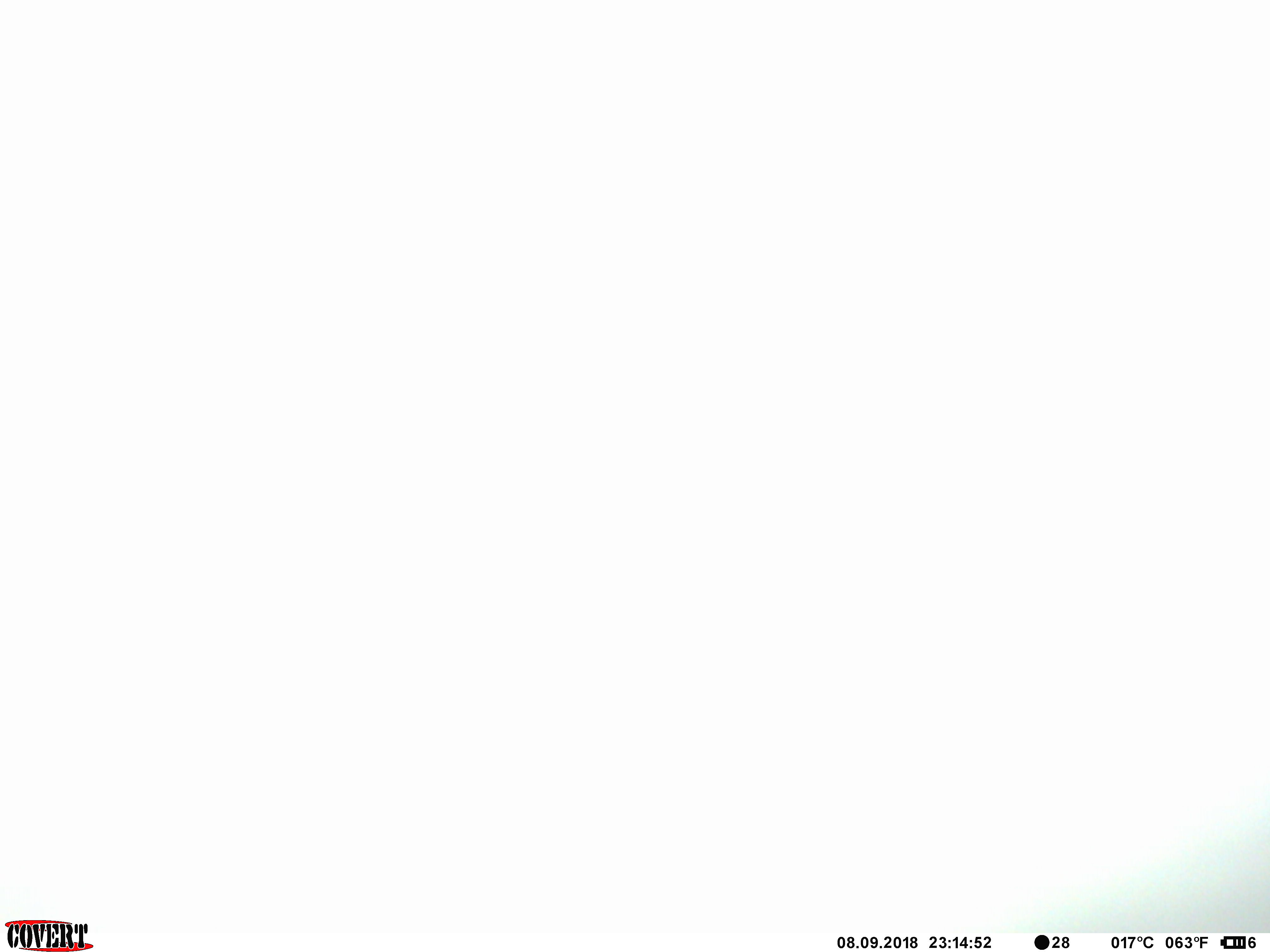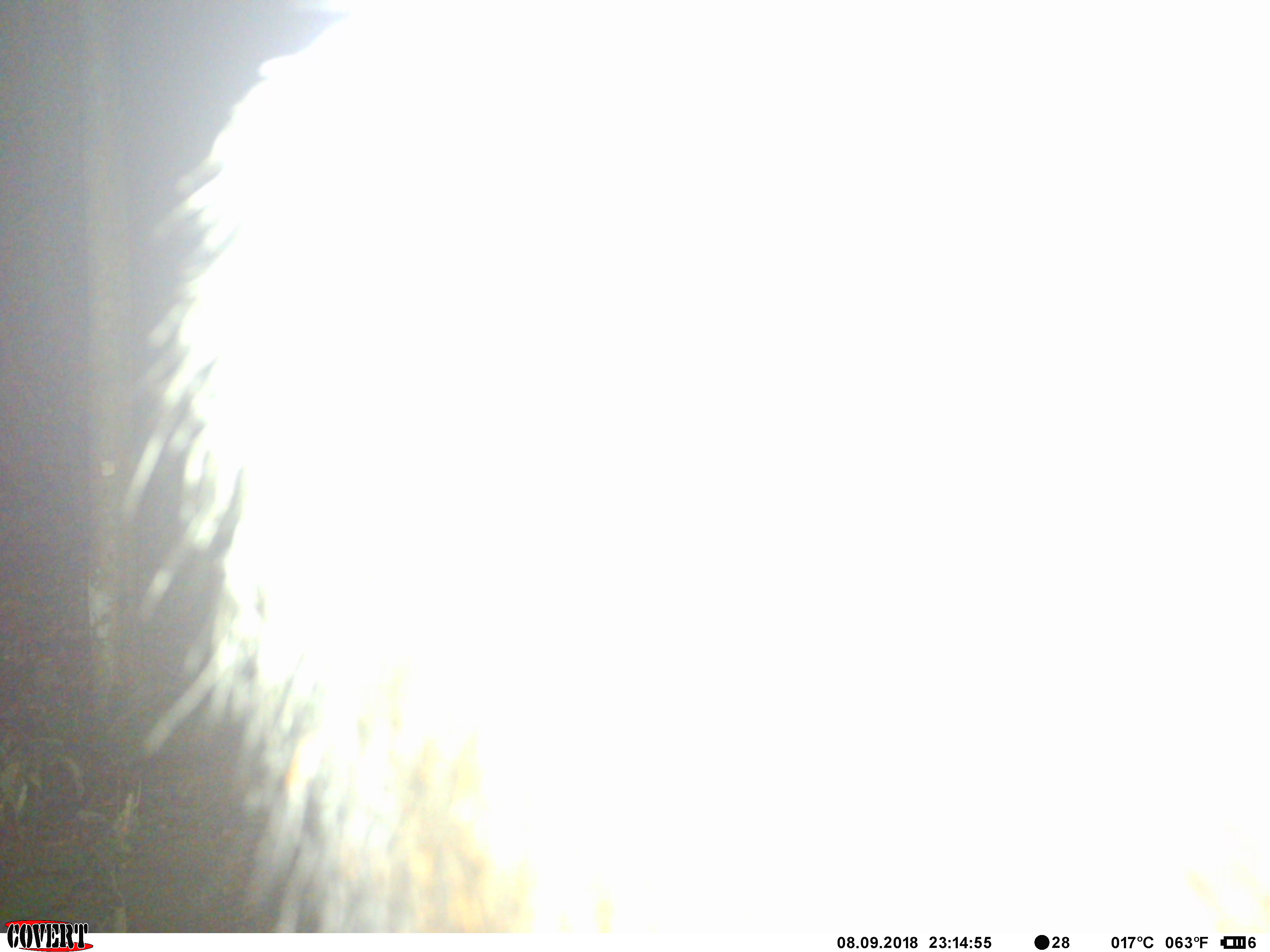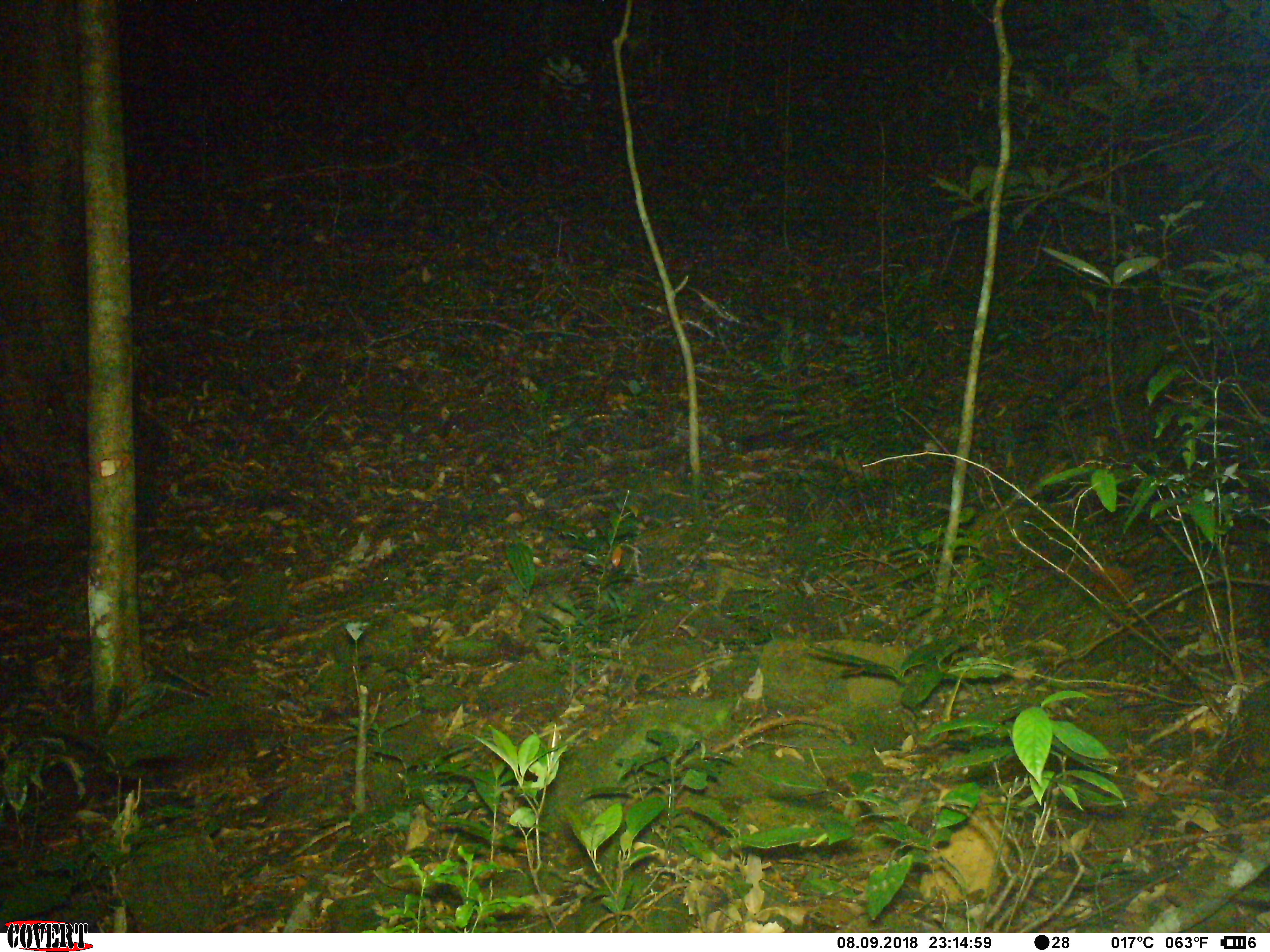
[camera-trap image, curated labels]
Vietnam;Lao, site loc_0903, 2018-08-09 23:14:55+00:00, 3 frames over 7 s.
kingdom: Animalia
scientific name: Animalia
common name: animal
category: unidentified animal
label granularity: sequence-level